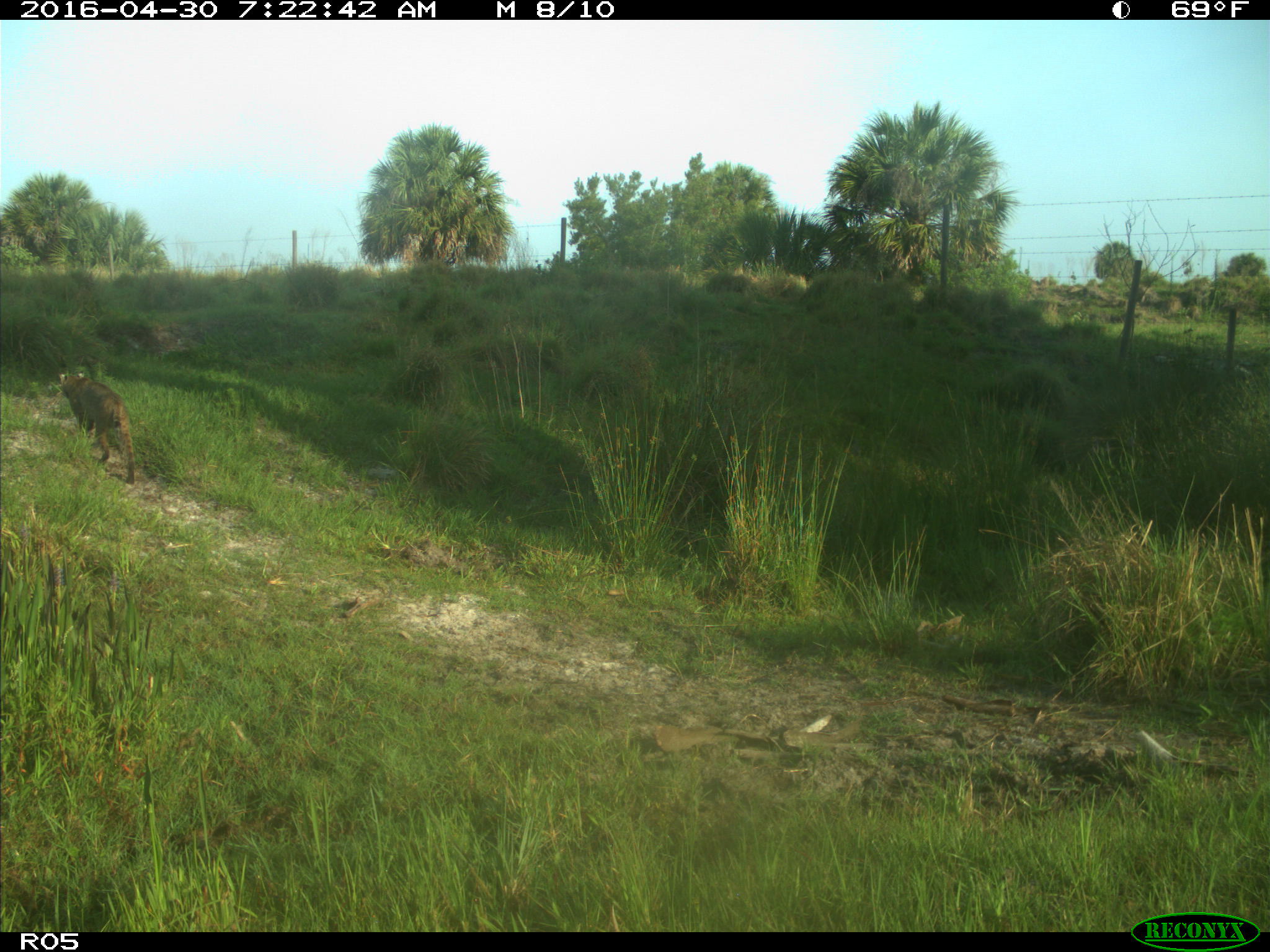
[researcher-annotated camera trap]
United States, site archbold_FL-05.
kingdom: Animalia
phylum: Chordata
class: Mammalia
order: Carnivora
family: Felidae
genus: Lynx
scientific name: Lynx rufus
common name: bobcat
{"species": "Lynx rufus (bobcat)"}